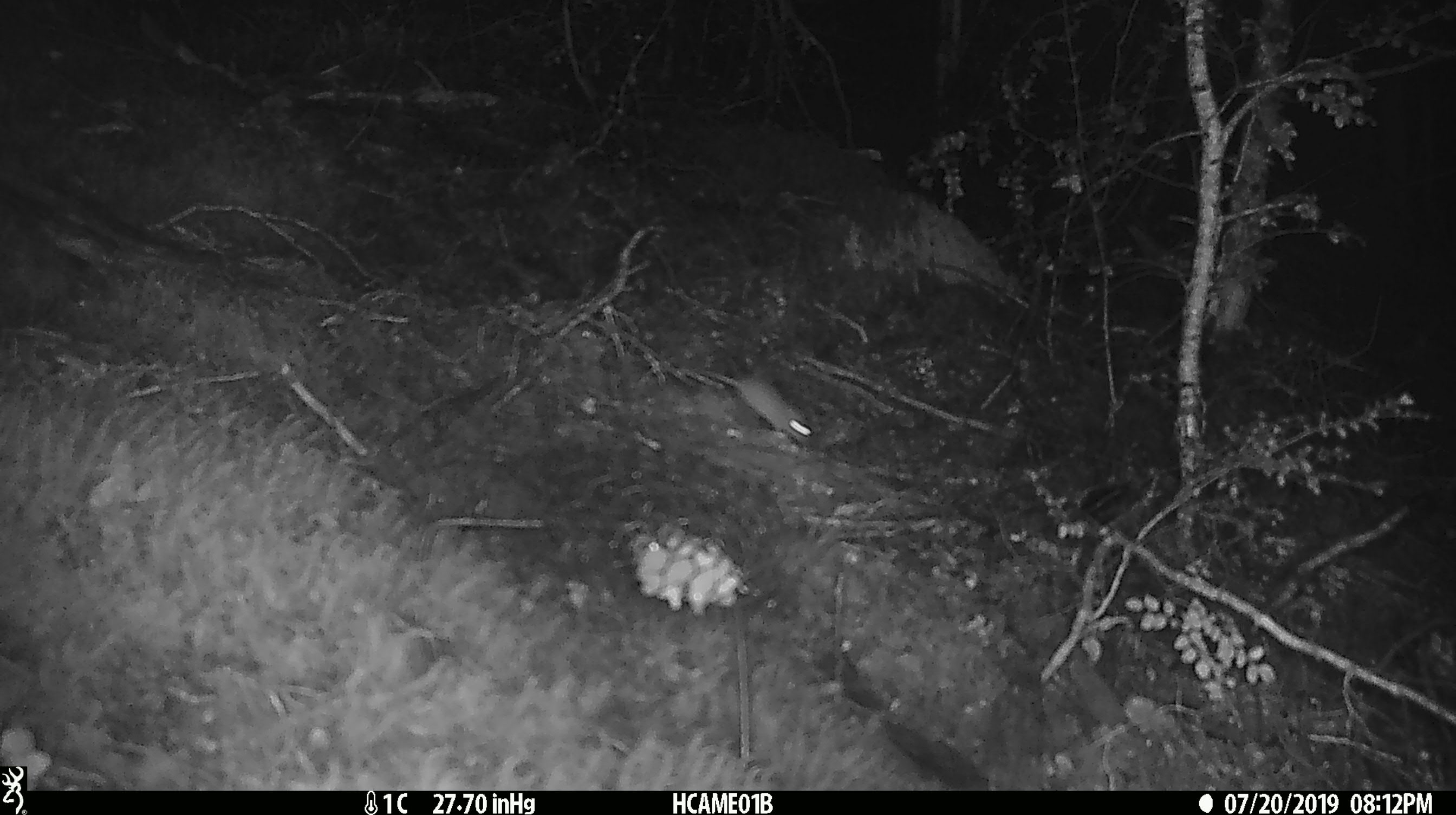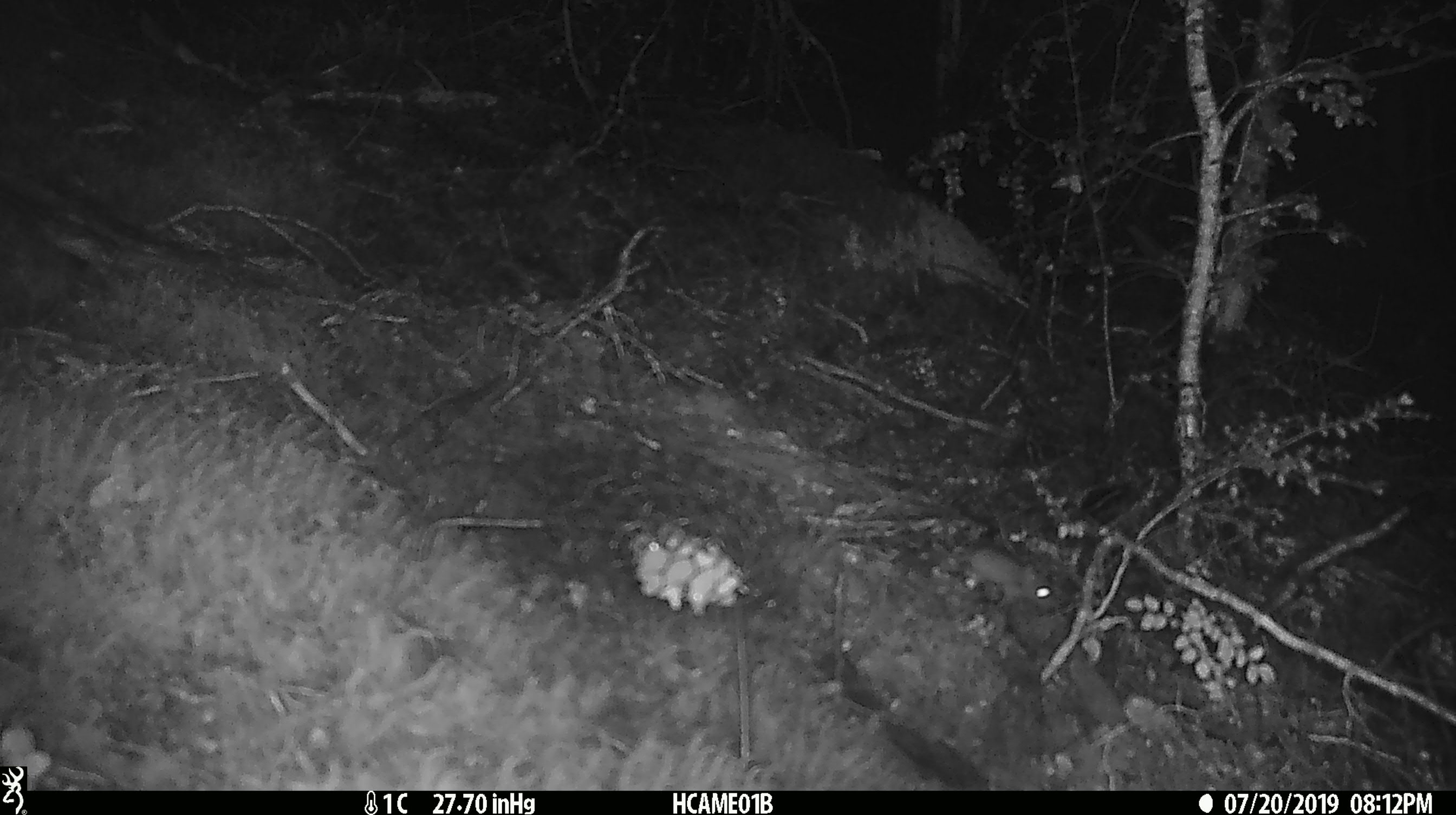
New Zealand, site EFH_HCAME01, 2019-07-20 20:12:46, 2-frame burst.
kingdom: Animalia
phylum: Chordata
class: Mammalia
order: Rodentia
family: Muridae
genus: Mus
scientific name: Mus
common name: mouse